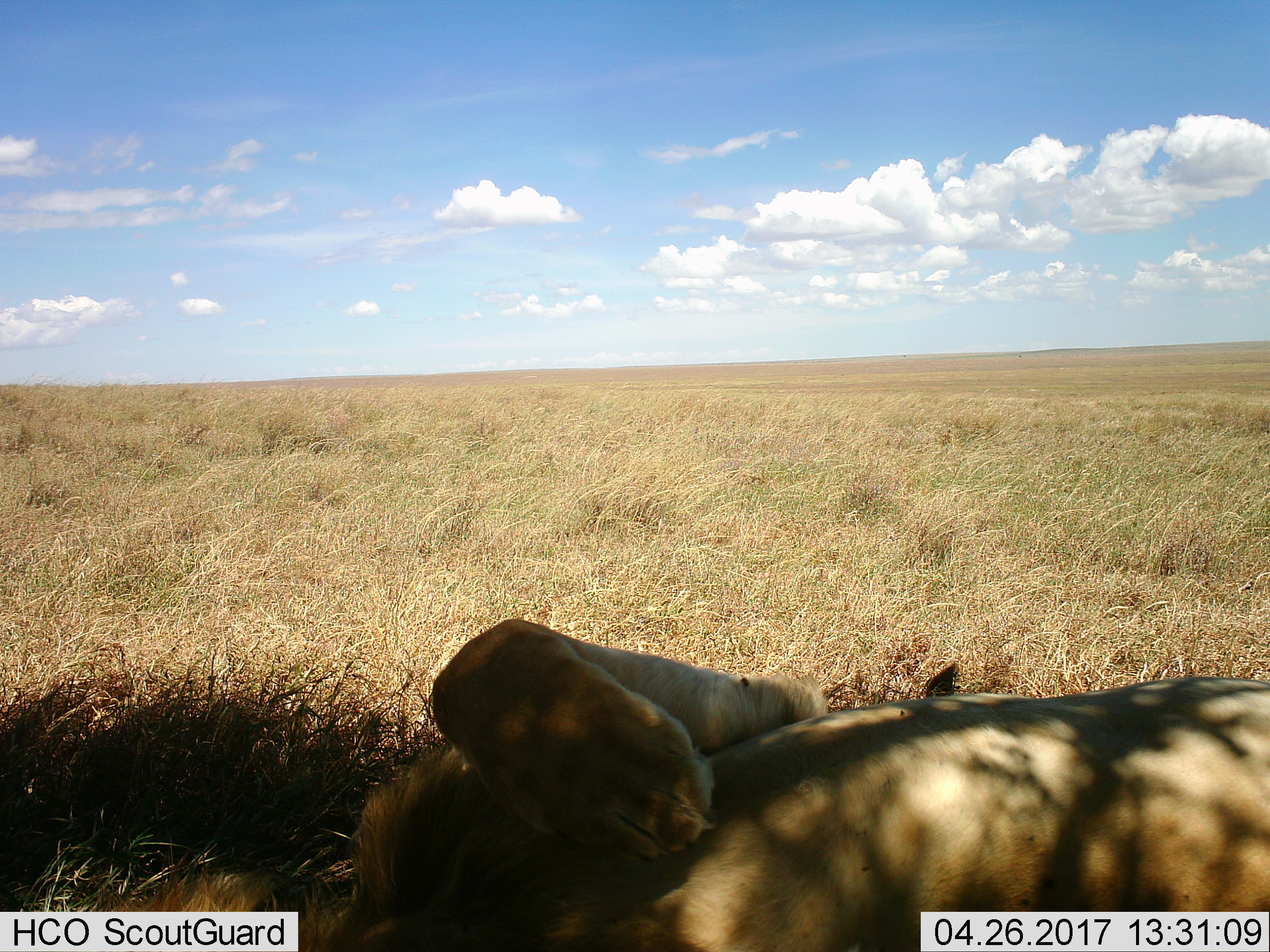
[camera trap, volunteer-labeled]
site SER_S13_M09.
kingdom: Animalia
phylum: Chordata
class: Mammalia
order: Carnivora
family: Felidae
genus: Panthera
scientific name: Panthera leo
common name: lion male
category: lionmale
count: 1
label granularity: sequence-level